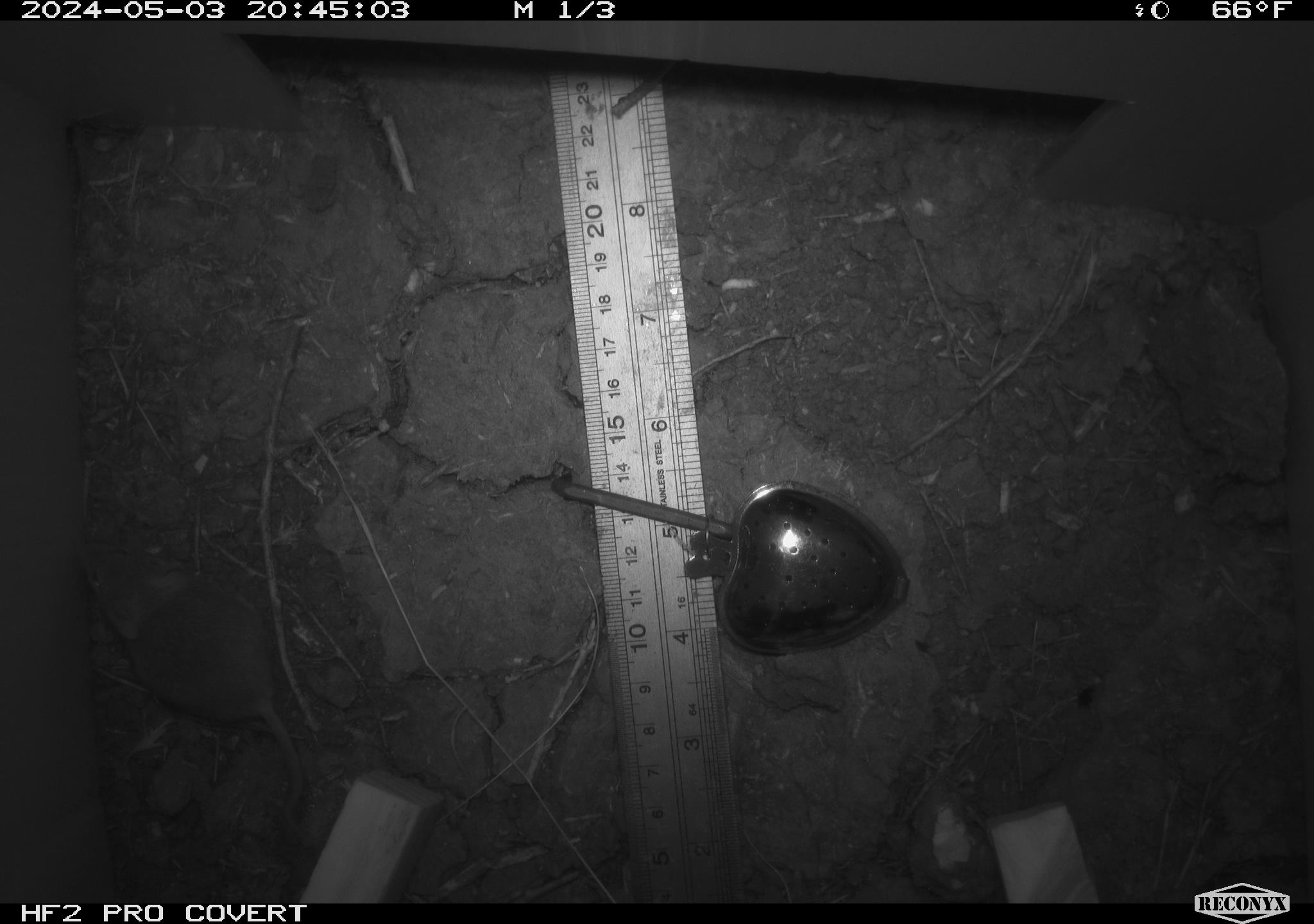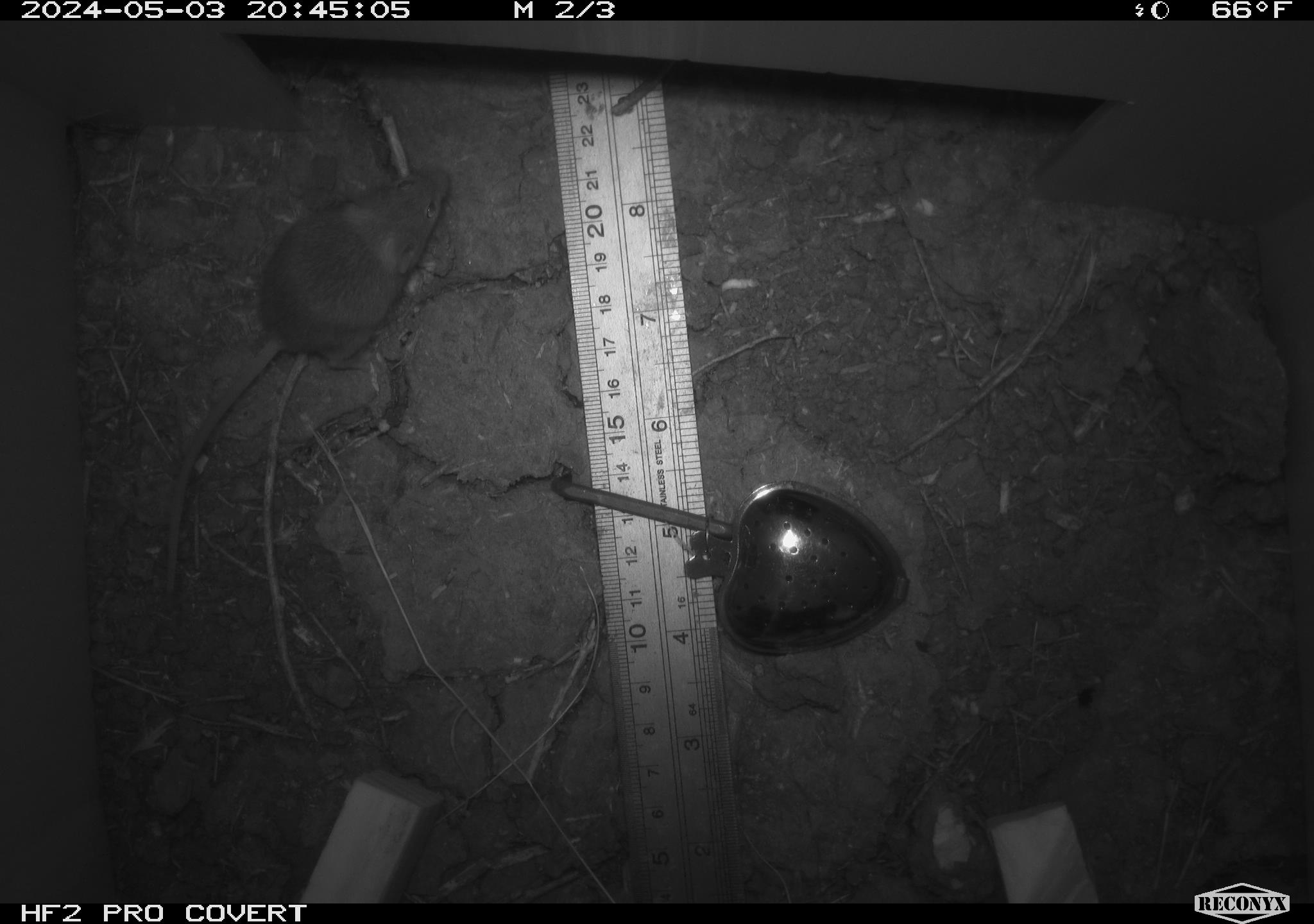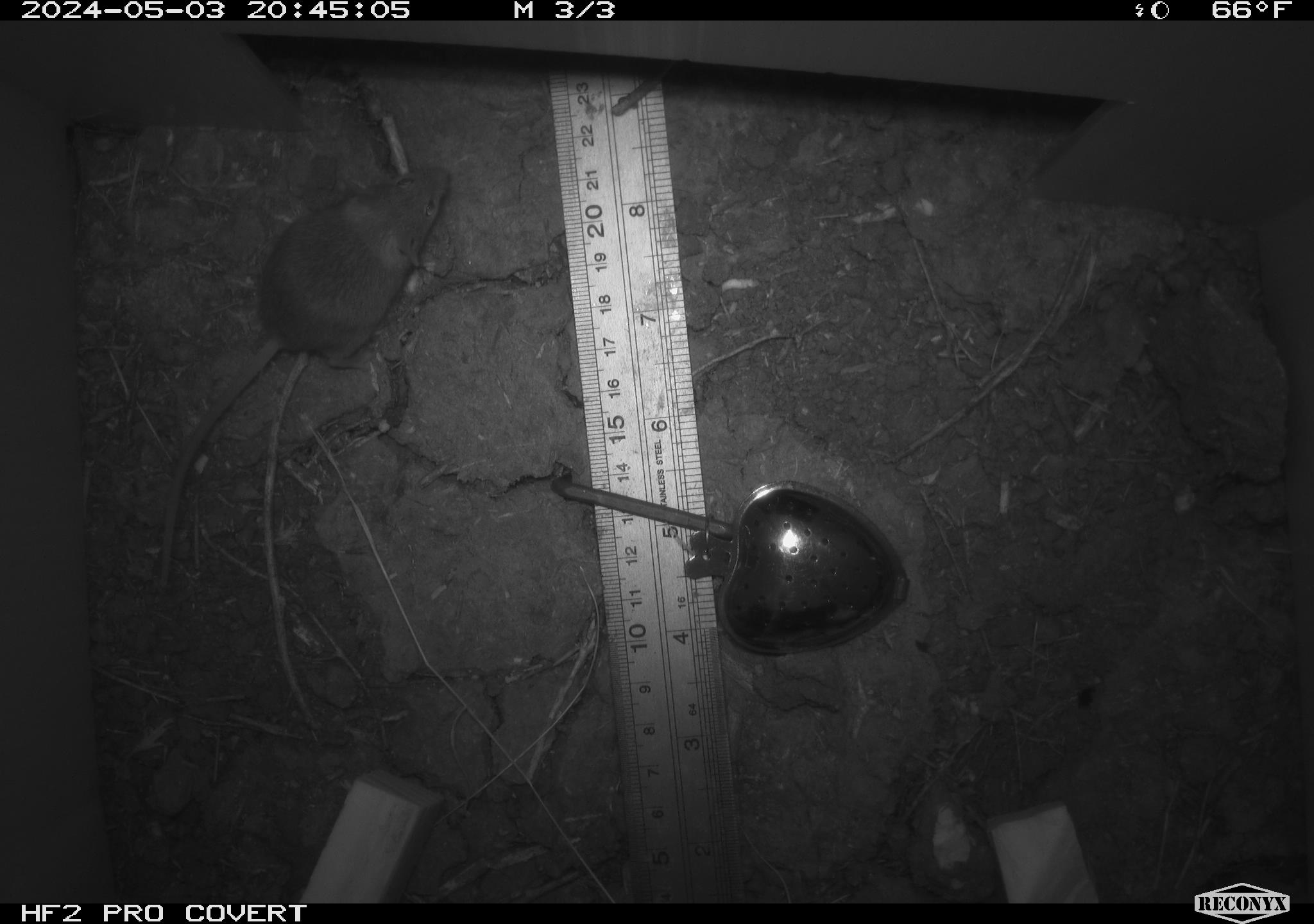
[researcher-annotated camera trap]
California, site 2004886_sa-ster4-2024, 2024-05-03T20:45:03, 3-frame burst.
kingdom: Animalia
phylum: Chordata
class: Mammalia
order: Rodentia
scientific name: Rodentia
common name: mouse species